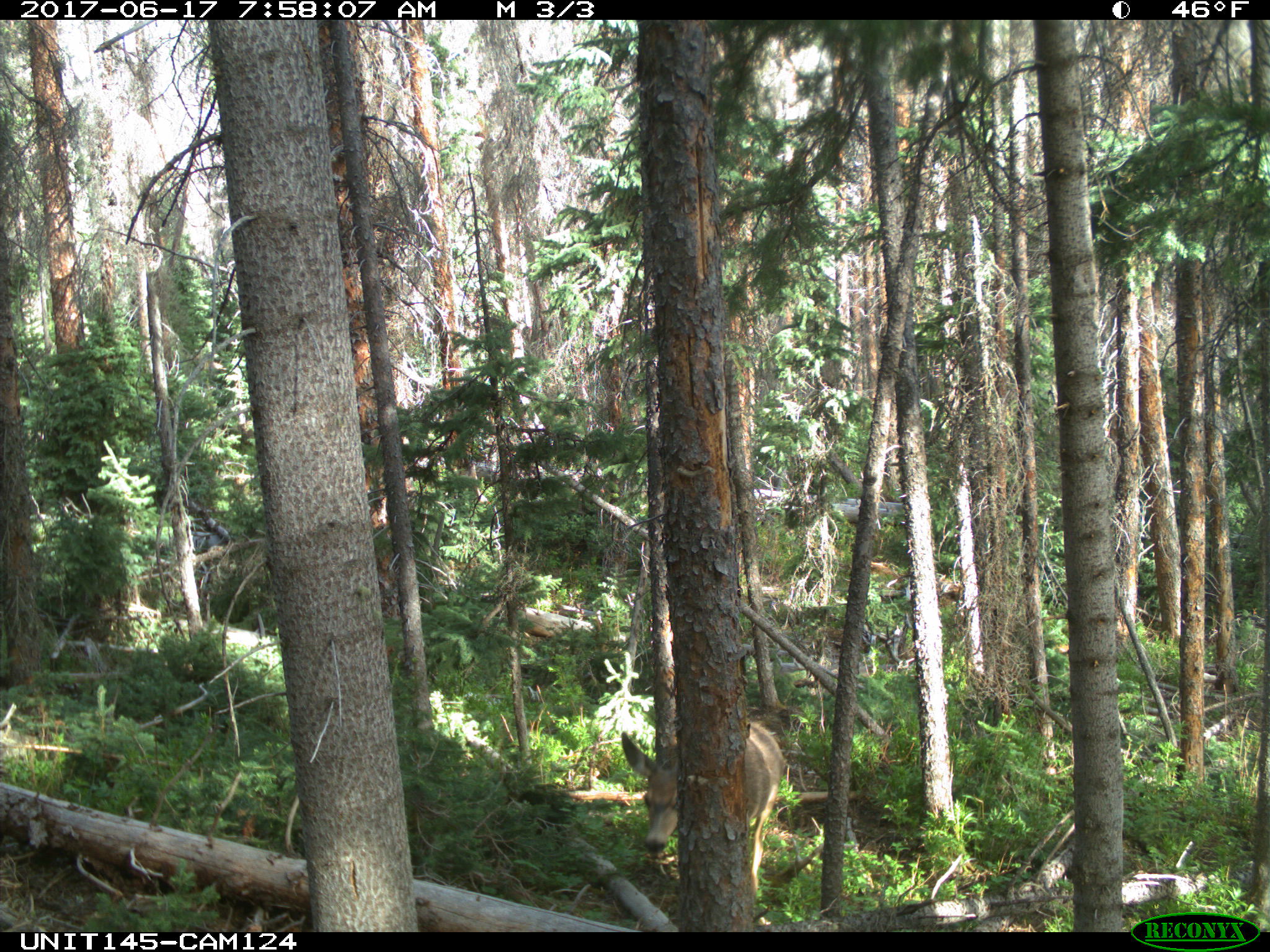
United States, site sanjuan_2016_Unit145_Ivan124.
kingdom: Animalia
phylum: Chordata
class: Mammalia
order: Artiodactyla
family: Cervidae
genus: Odocoileus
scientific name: Odocoileus hemionus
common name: mule deer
Odocoileus hemionus (mule deer).